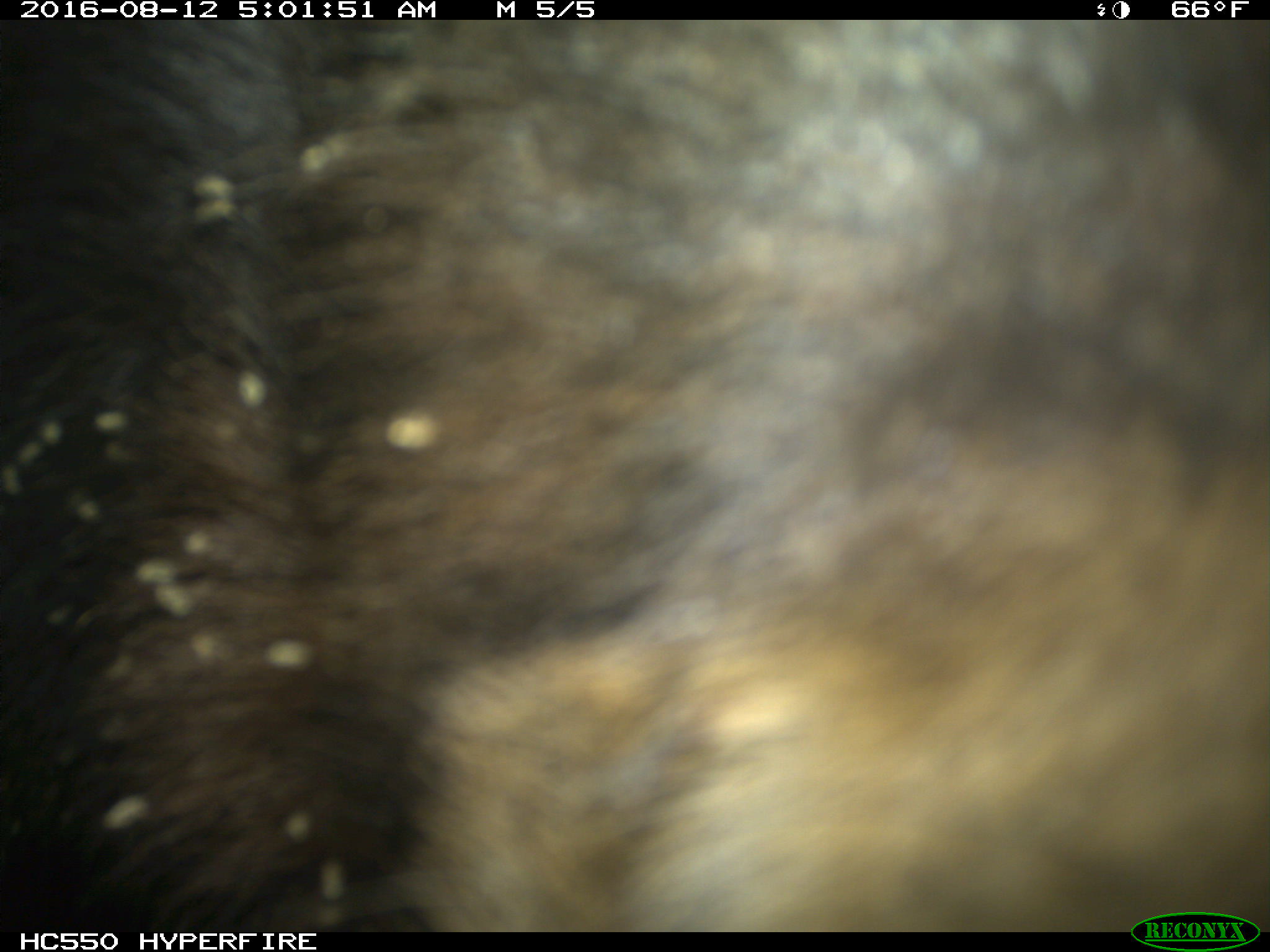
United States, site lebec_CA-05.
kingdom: Animalia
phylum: Chordata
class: Mammalia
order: Carnivora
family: Ursidae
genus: Ursus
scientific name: Ursus americanus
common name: american black bear